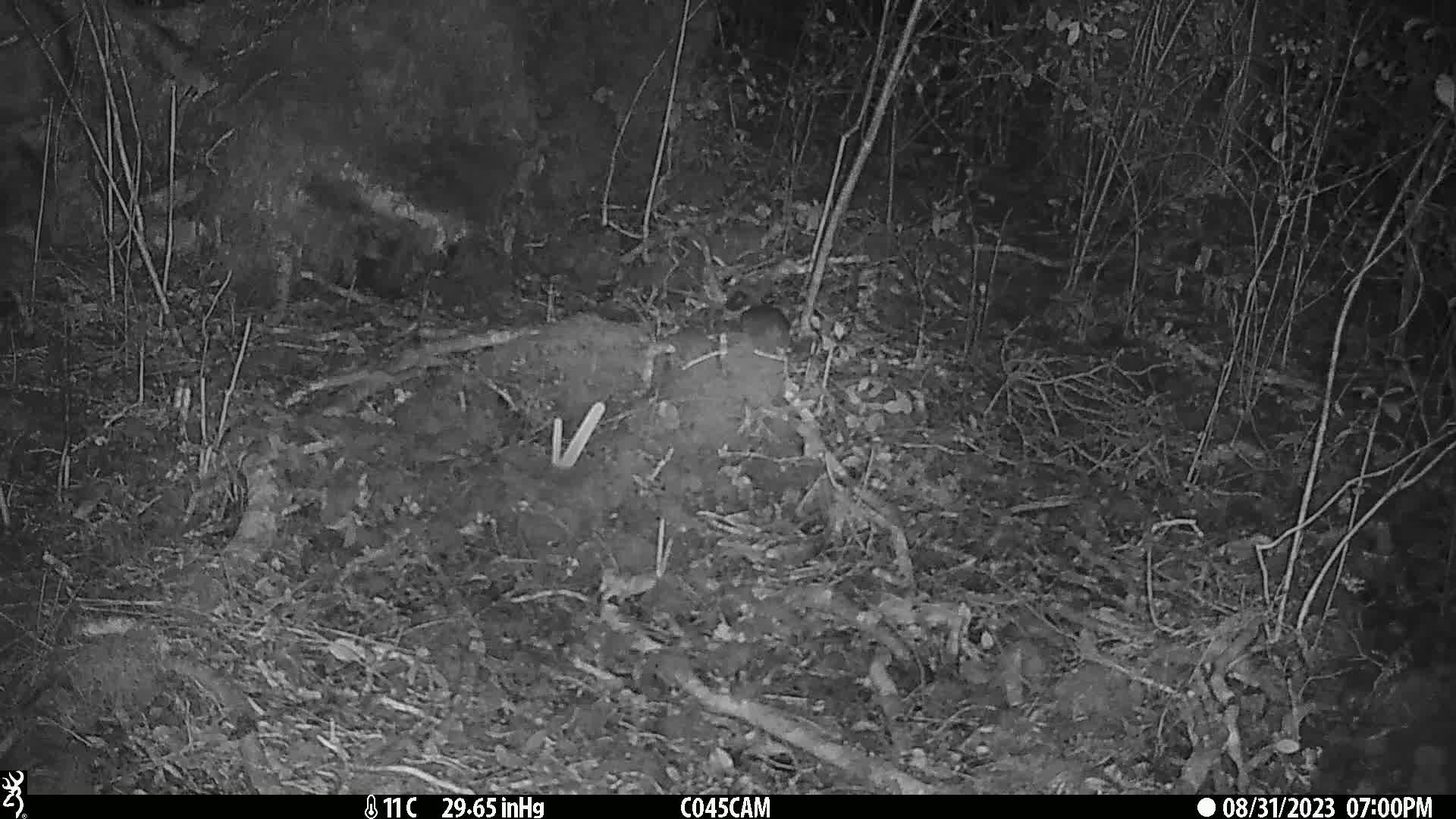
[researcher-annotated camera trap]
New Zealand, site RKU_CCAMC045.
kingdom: Animalia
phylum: Chordata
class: Mammalia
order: Rodentia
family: Muridae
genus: Rattus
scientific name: Rattus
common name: rat